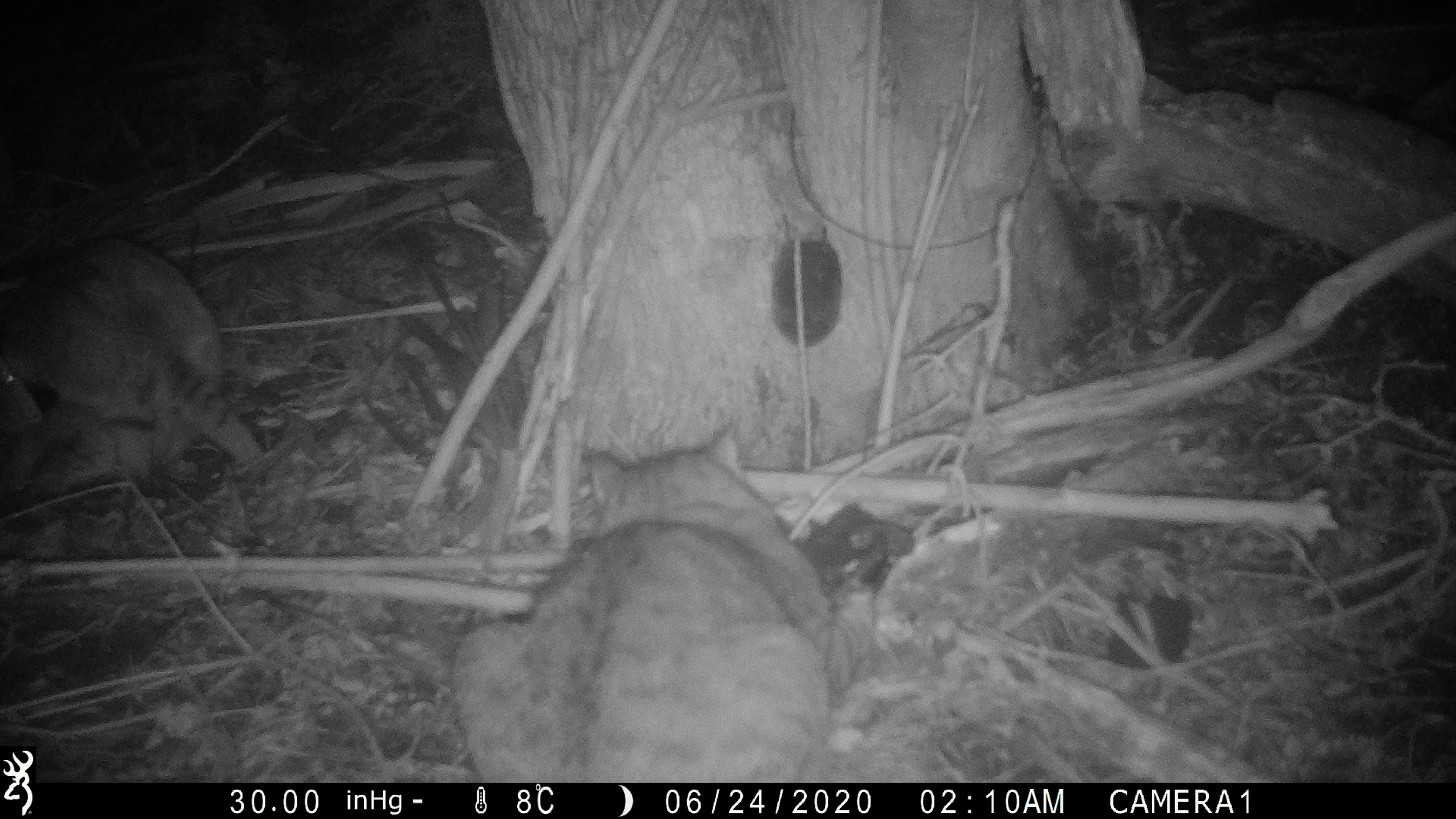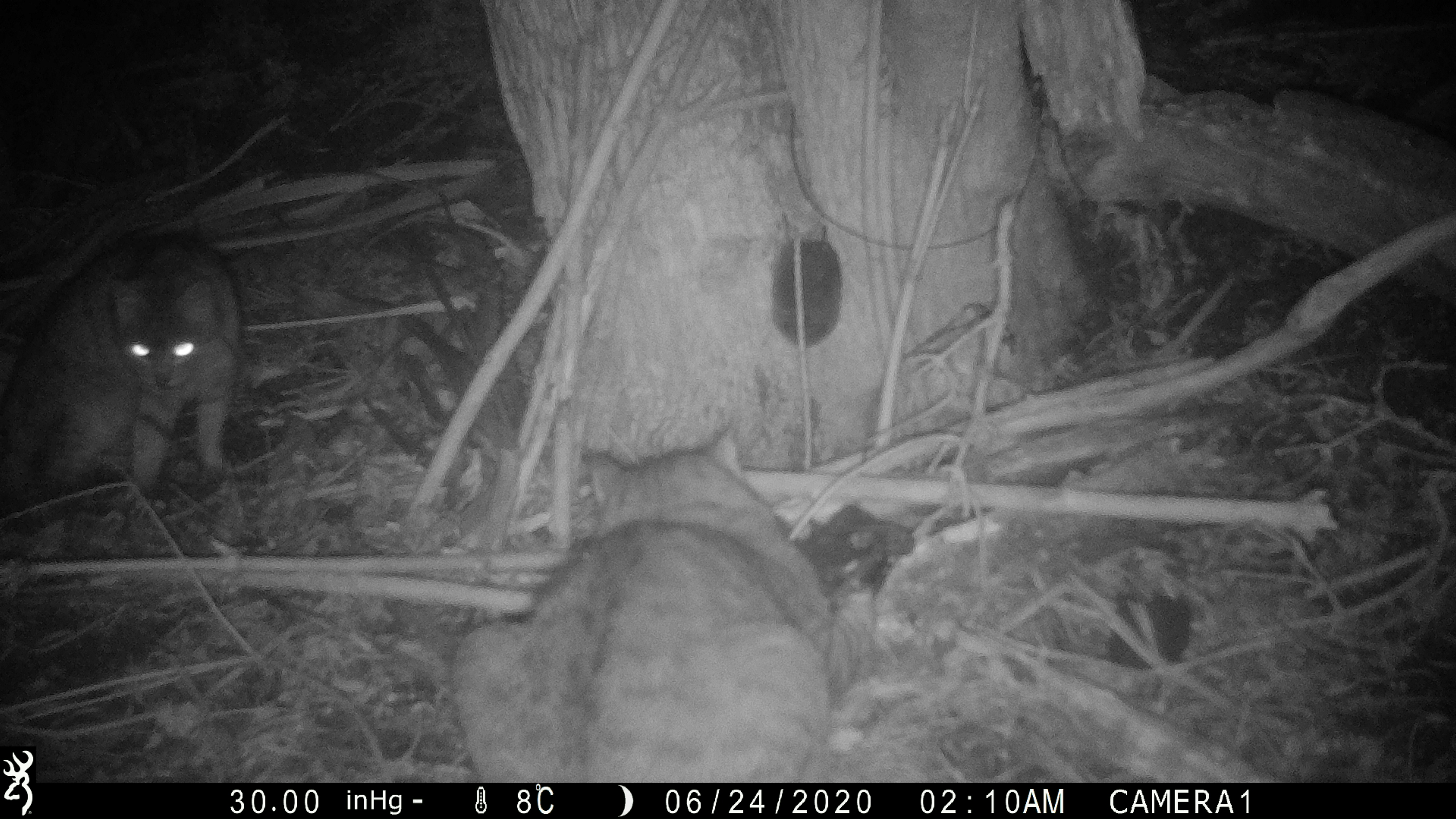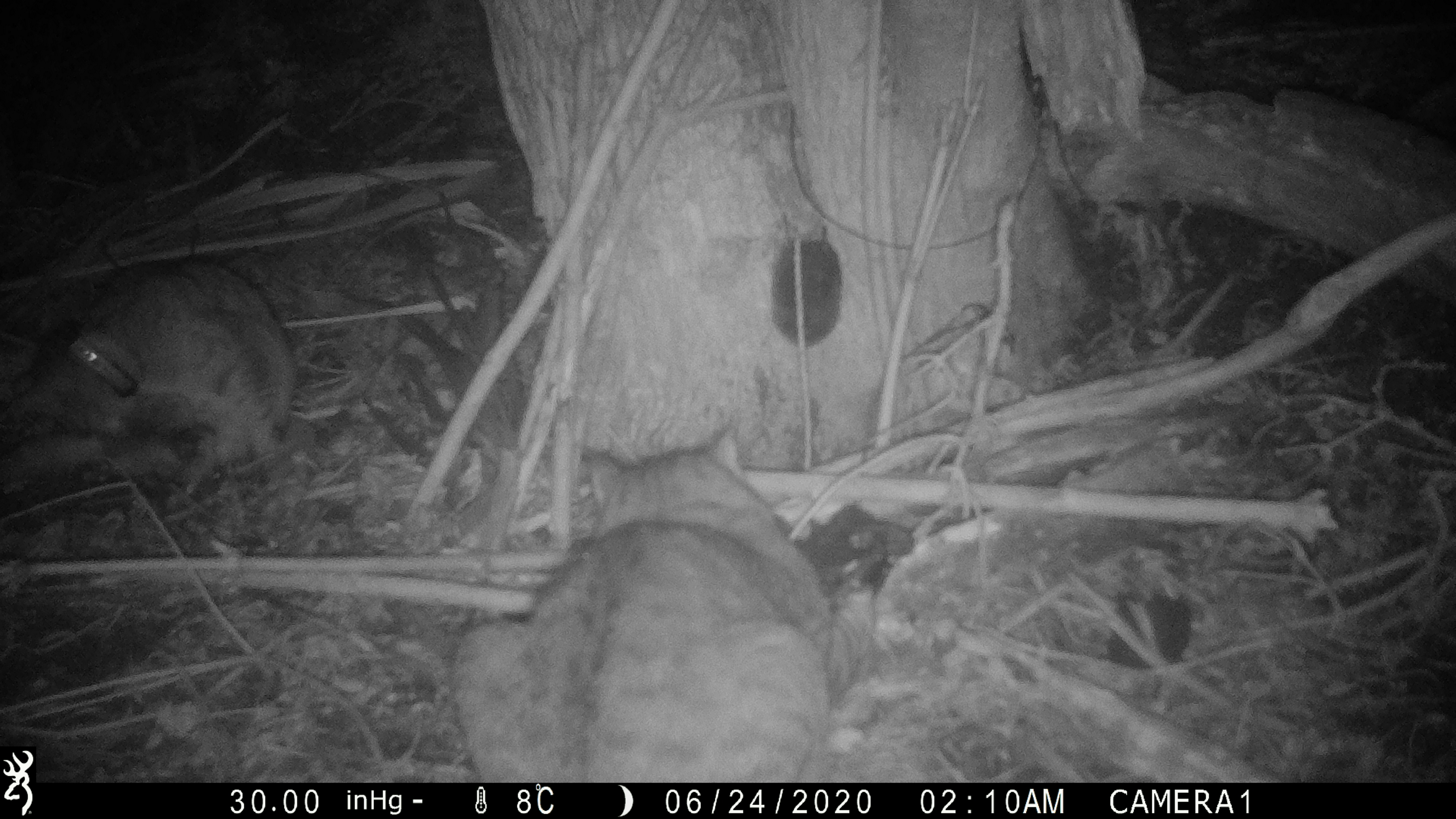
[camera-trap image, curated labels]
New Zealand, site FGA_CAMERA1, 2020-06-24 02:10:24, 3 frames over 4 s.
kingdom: Animalia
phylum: Chordata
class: Mammalia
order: Carnivora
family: Felidae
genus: Felis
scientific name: Felis catus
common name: domestic cat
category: cat